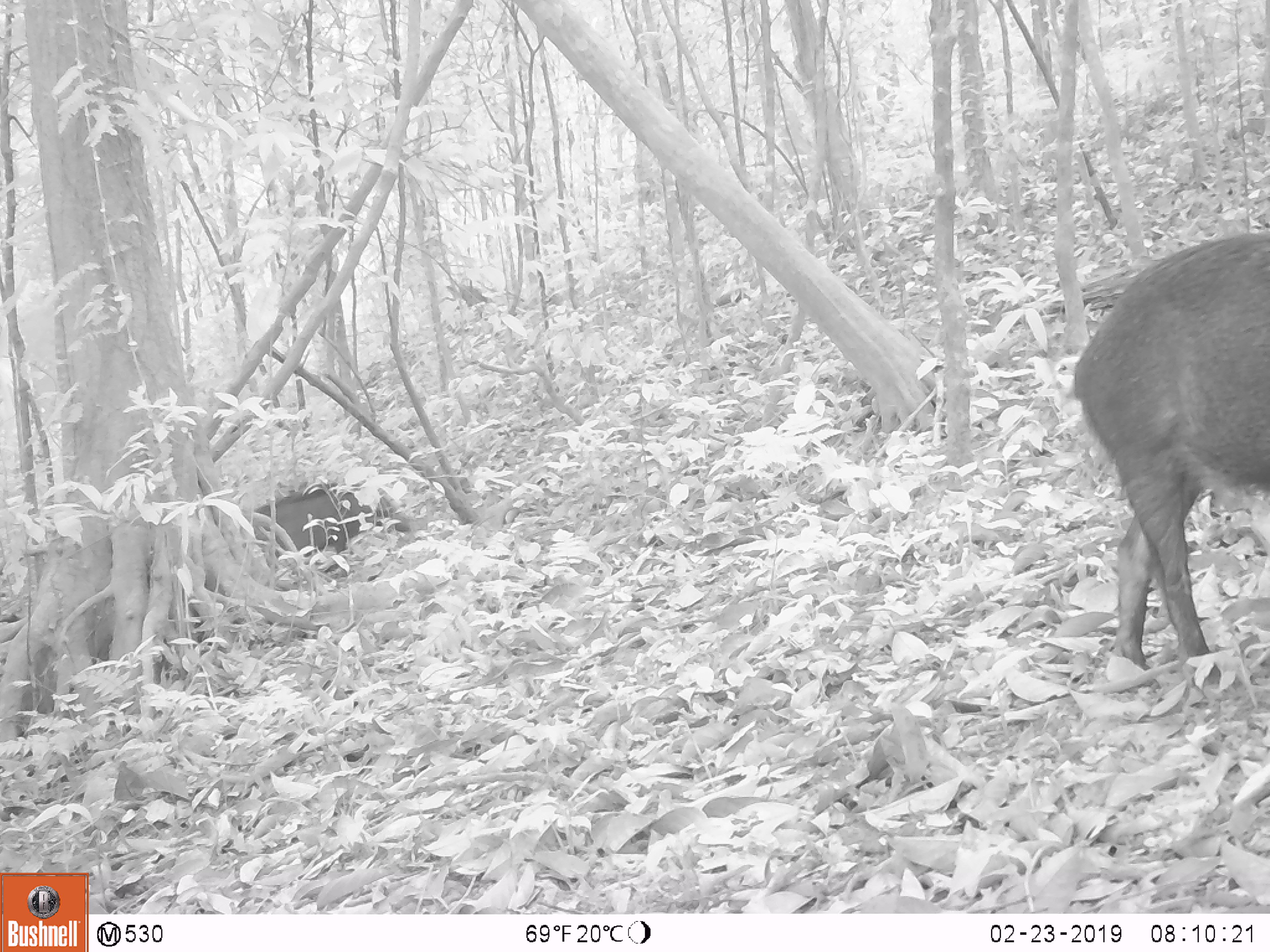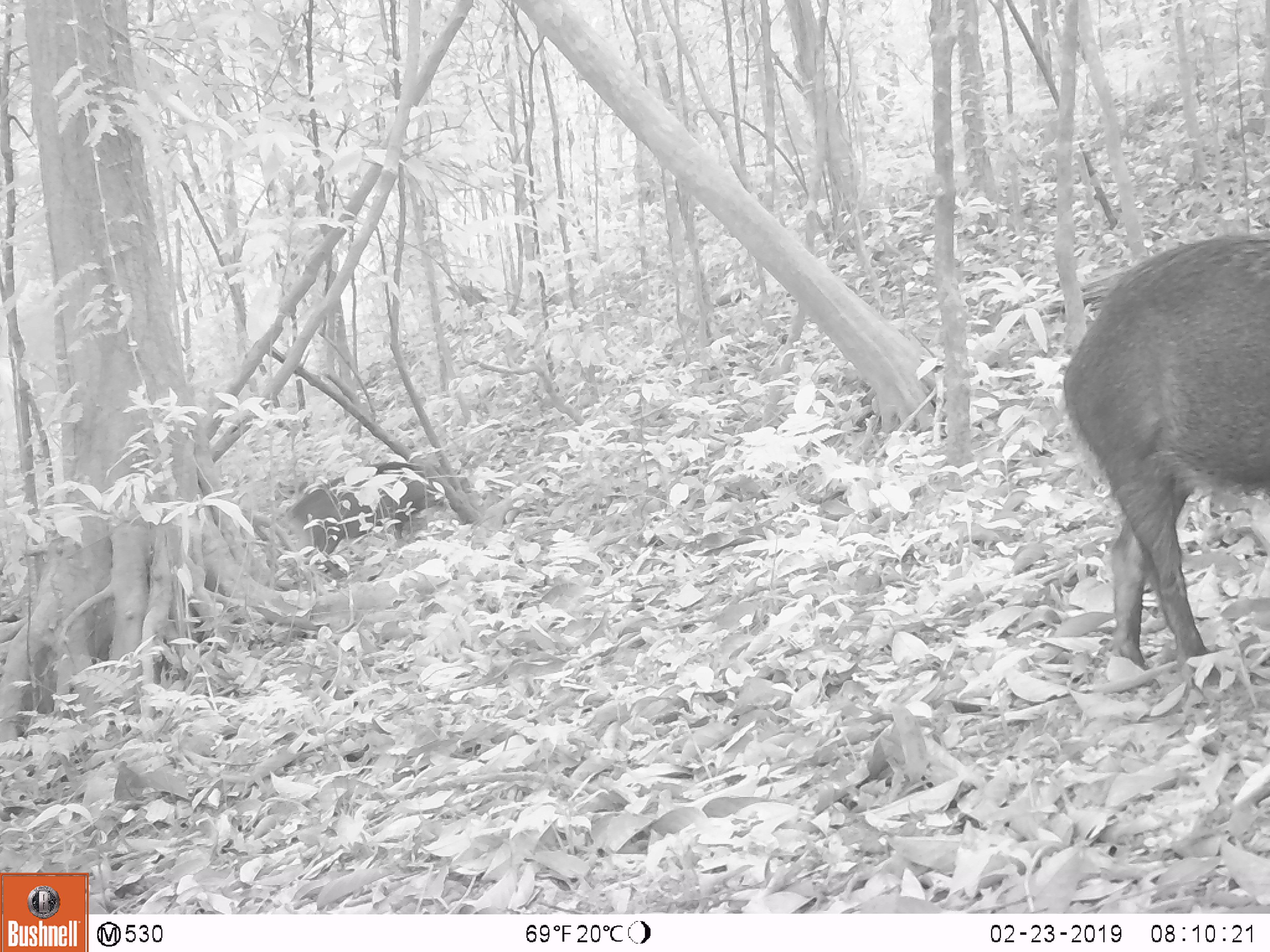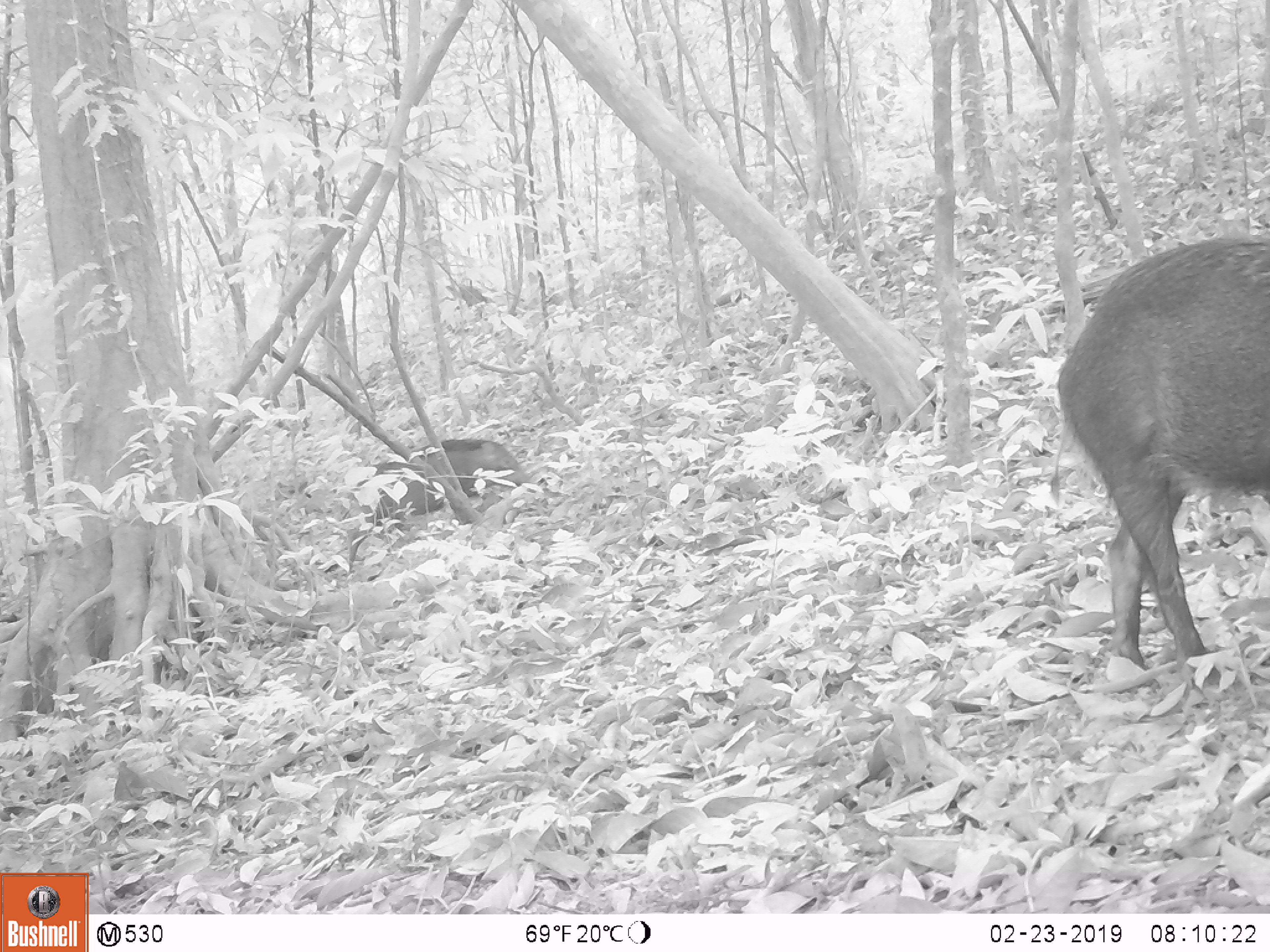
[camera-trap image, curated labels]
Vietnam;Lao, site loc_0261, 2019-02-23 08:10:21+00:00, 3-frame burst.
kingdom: Animalia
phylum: Chordata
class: Mammalia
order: Artiodactyla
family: Suidae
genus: Sus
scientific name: Sus scrofa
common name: eurasian wild pig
Eurasian wild pig (Sus scrofa). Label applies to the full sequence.